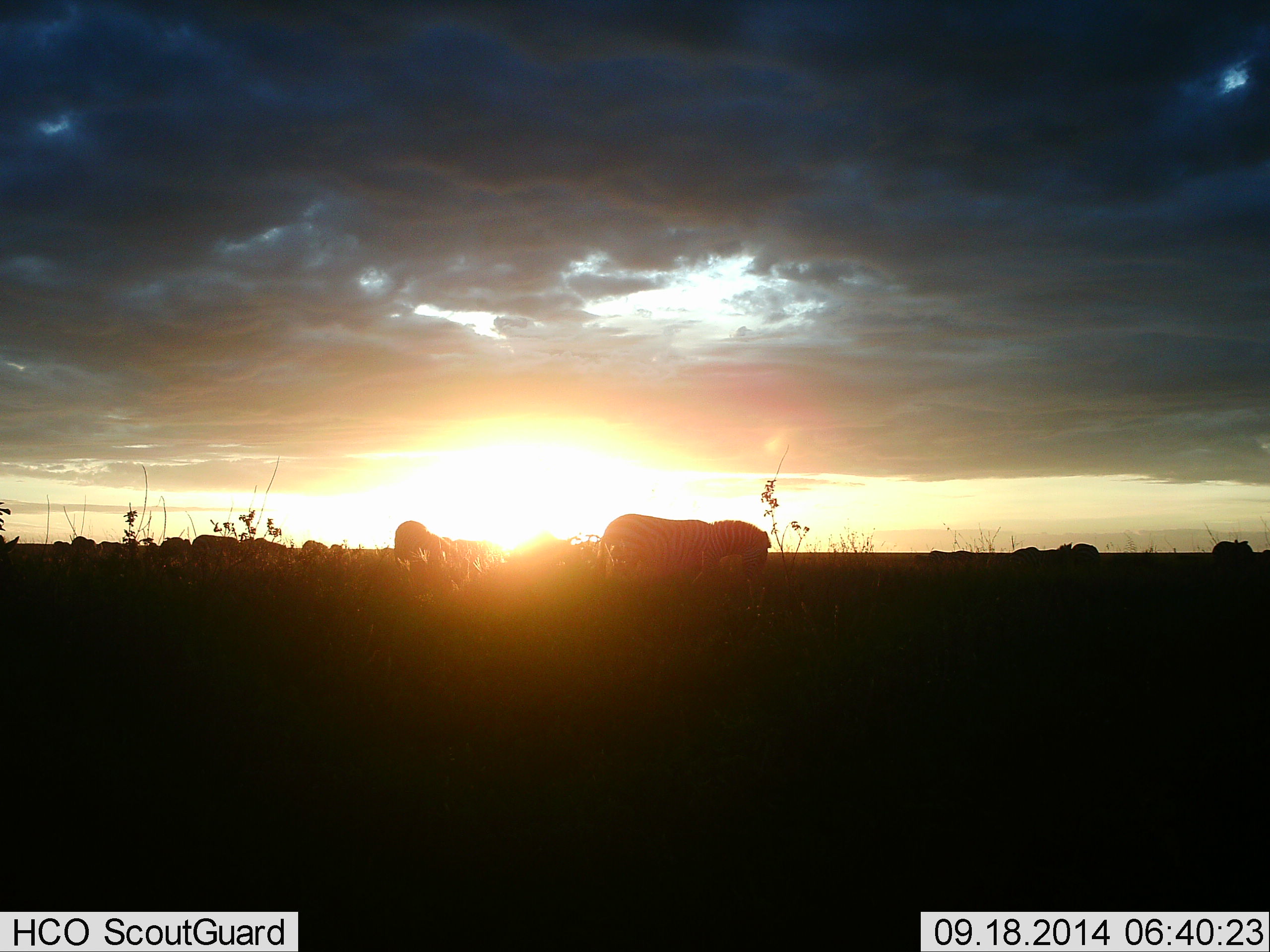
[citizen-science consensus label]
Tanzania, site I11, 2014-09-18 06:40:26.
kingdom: Animalia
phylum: Chordata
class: Mammalia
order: Perissodactyla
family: Equidae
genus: Equus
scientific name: Equus quagga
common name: plains zebra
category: zebra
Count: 11-50.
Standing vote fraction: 60%.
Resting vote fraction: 0%.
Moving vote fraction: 40%.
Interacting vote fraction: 0%.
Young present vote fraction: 0%.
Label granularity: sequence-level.